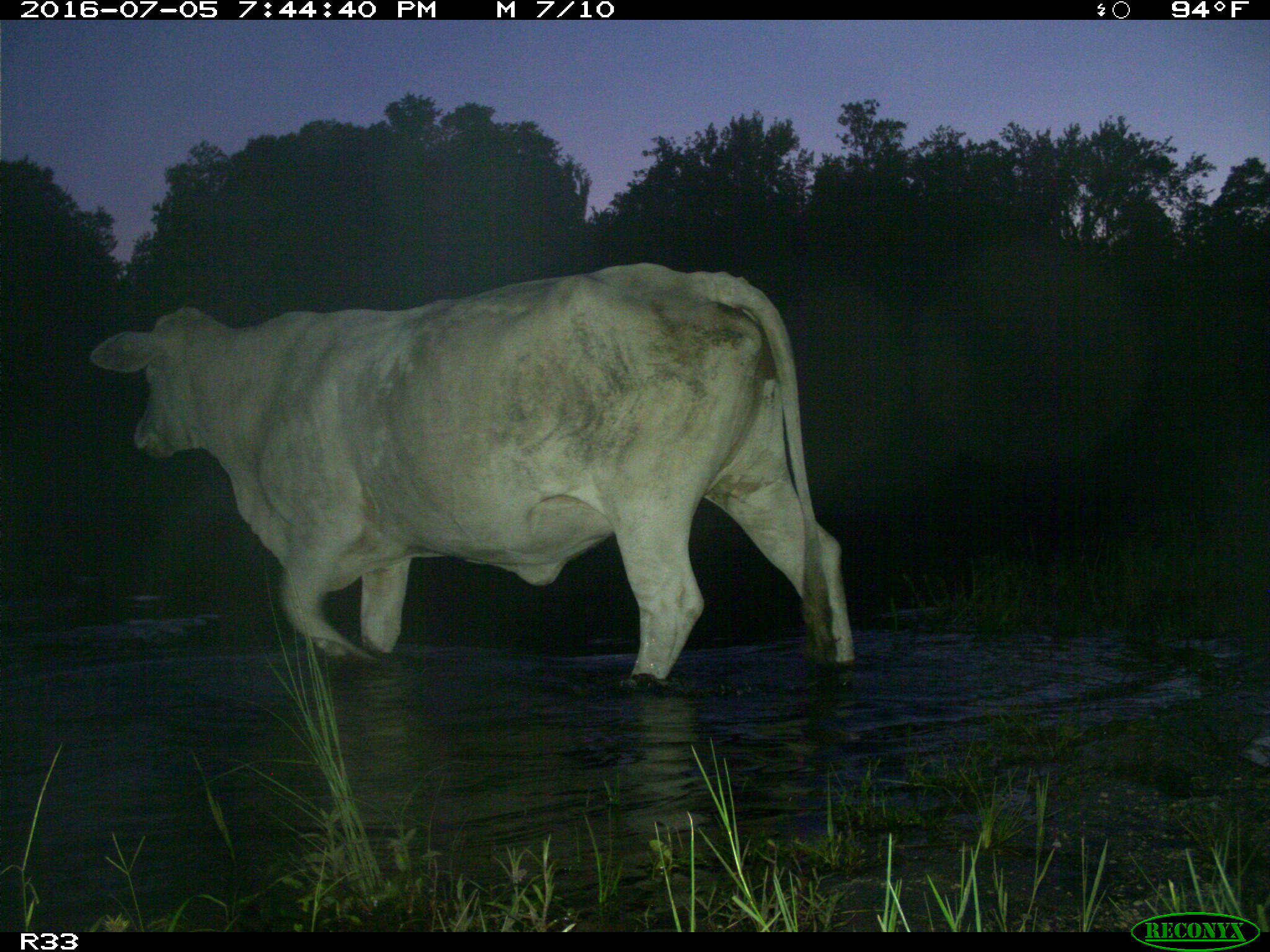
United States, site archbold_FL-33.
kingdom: Animalia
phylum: Chordata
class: Mammalia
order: Artiodactyla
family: Bovidae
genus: Bos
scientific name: Bos taurus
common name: domestic cow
Bos taurus (domestic cow).